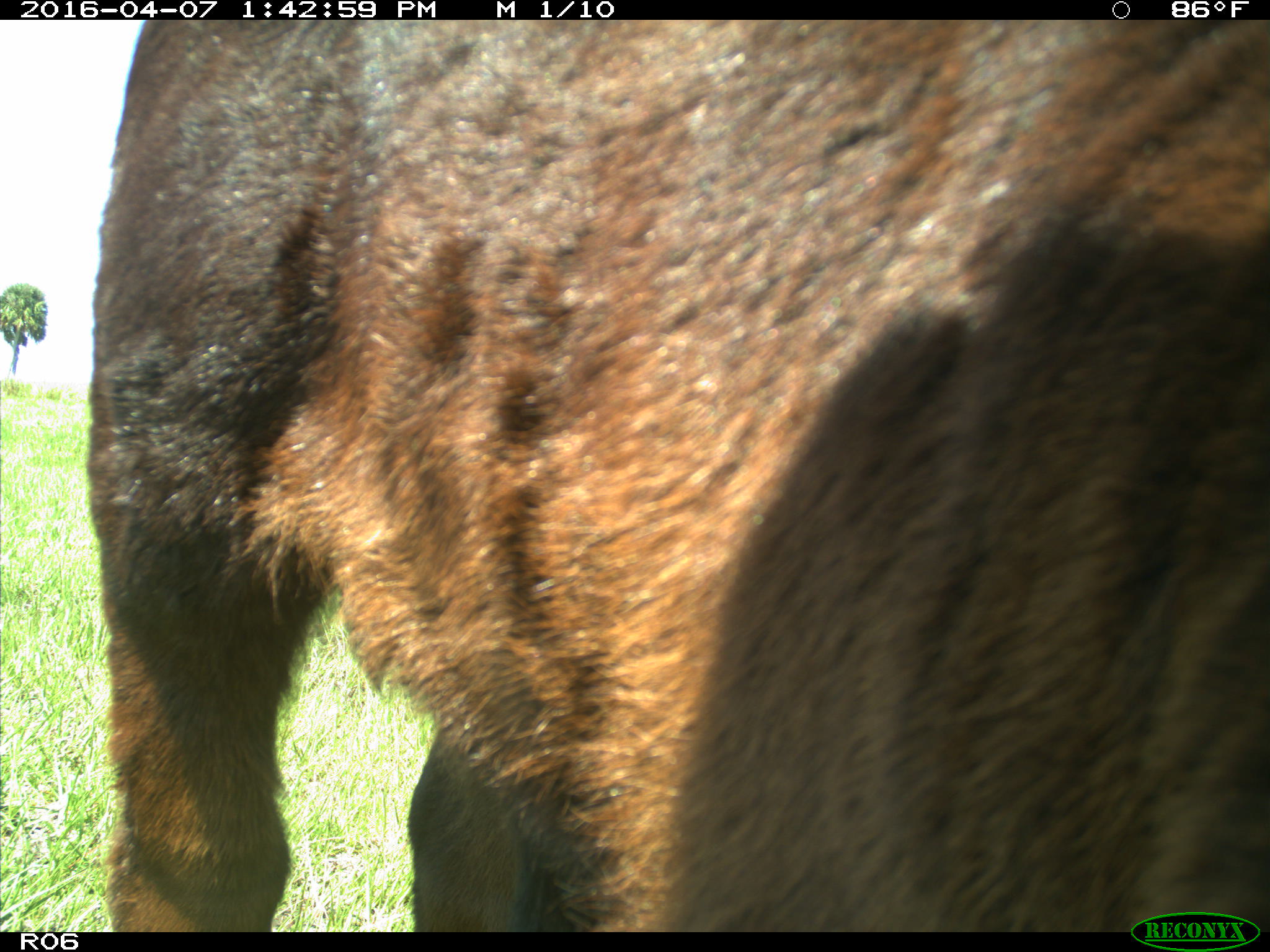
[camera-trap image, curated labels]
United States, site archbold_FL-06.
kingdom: Animalia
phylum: Chordata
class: Mammalia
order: Artiodactyla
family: Bovidae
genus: Bos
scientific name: Bos taurus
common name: domestic cow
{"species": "Bos taurus (domestic cow)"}